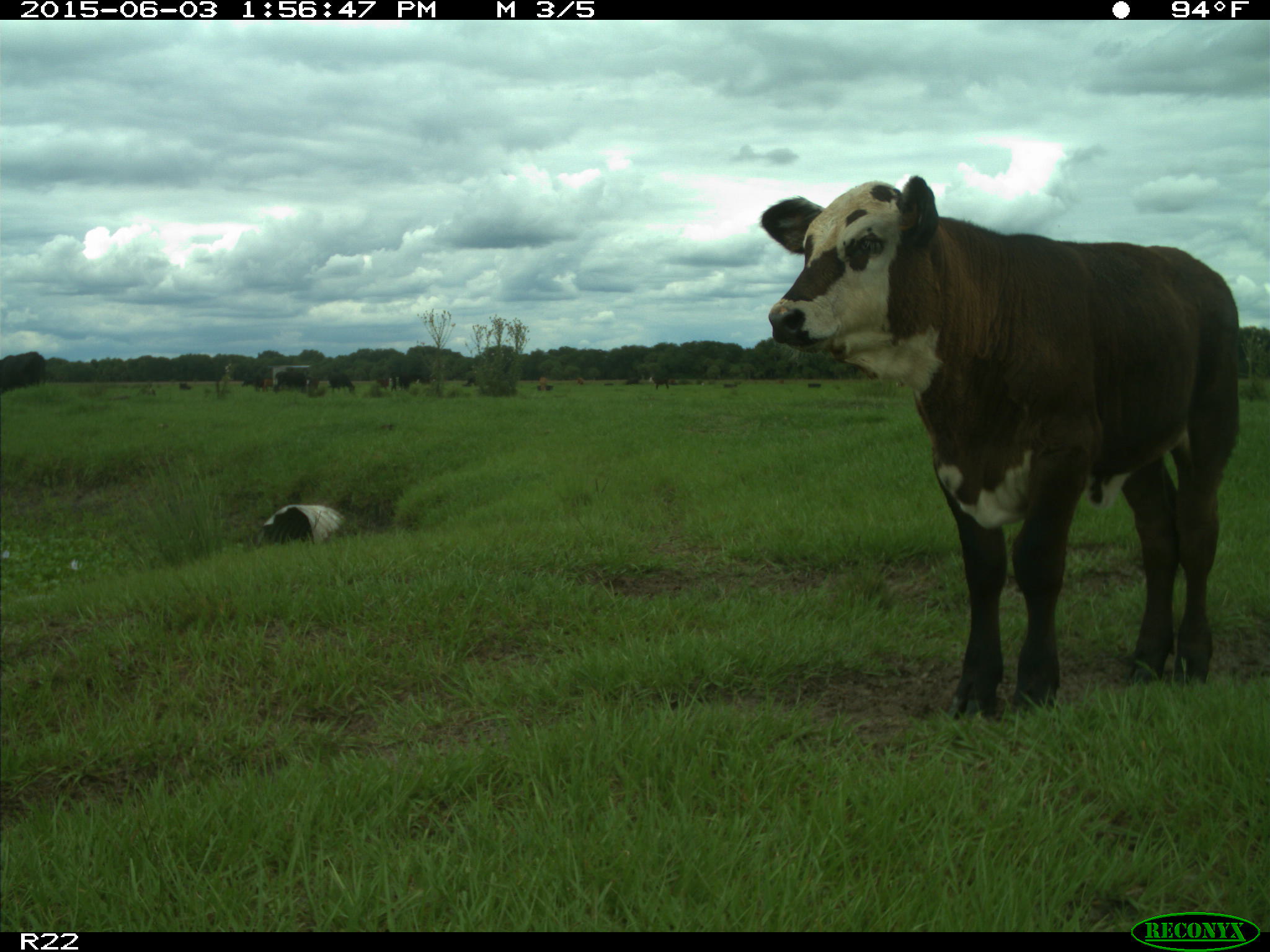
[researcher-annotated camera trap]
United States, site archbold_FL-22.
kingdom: Animalia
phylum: Chordata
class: Mammalia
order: Artiodactyla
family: Bovidae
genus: Bos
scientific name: Bos taurus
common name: domestic cow